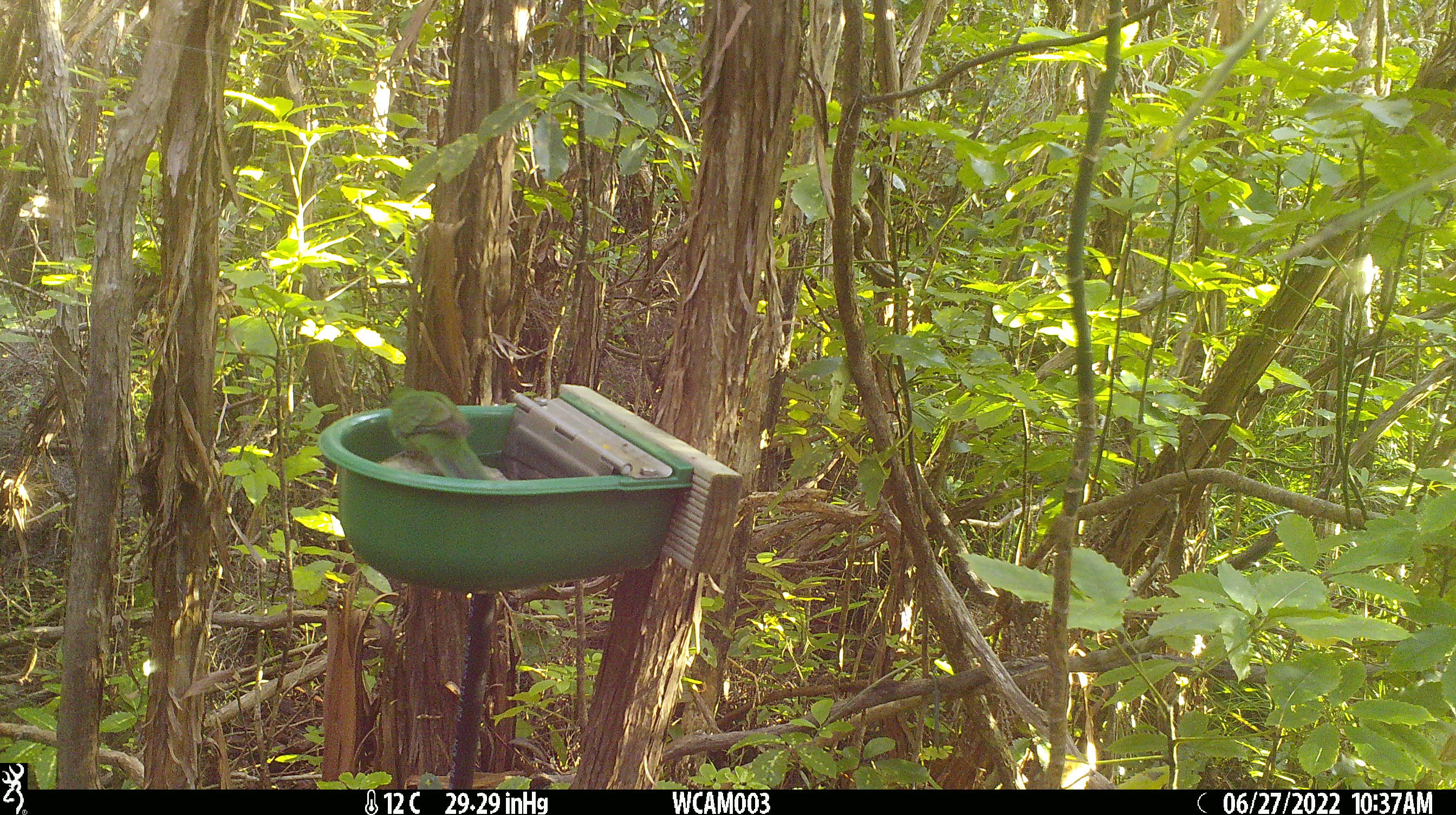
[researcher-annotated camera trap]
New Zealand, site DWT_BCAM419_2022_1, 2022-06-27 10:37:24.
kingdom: Animalia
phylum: Chordata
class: Aves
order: Psittaciformes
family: Psittaculidae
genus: Cyanoramphus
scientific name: Cyanoramphus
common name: parakeet